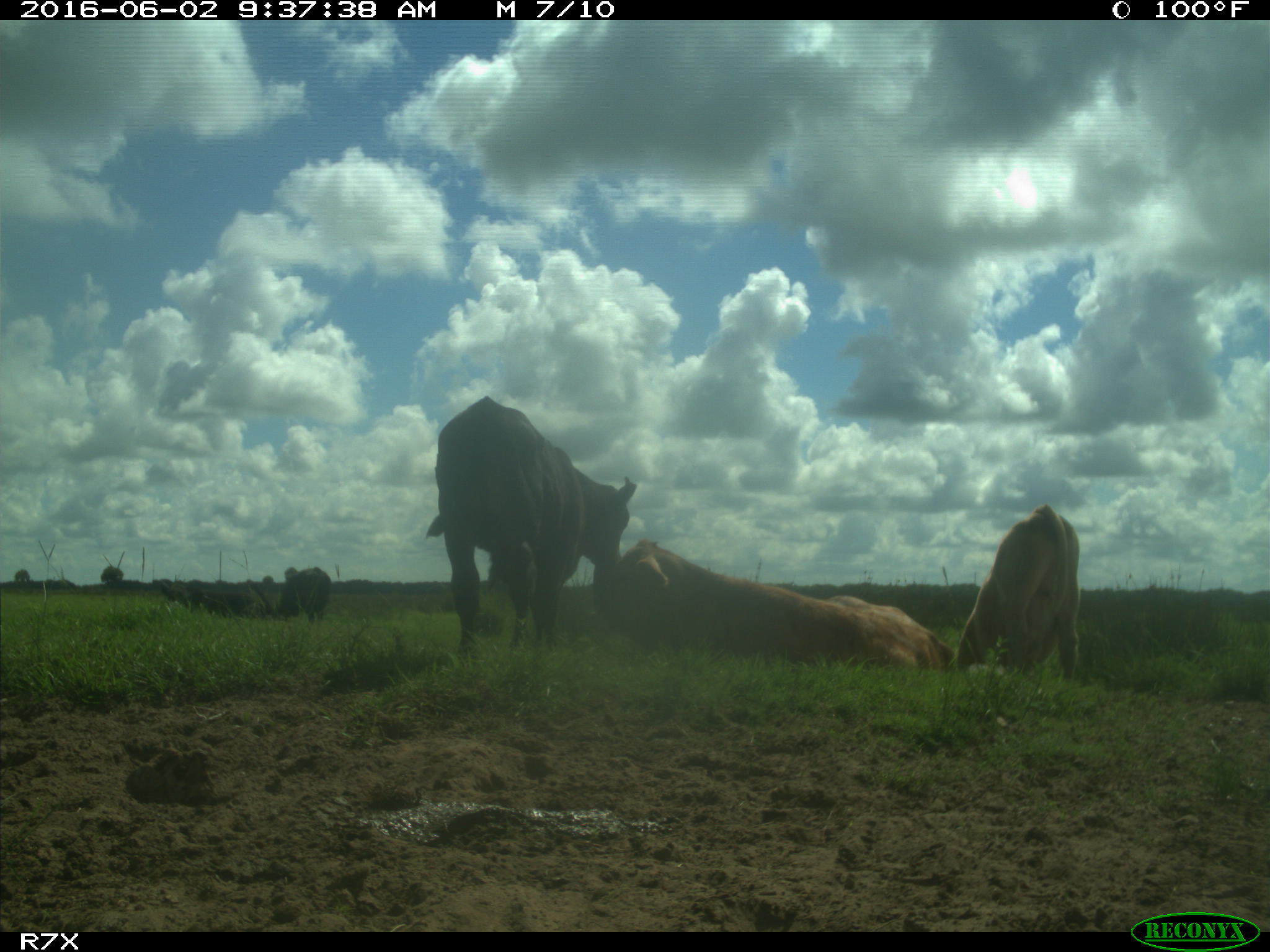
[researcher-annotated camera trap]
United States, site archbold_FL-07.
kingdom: Animalia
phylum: Chordata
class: Mammalia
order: Artiodactyla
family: Bovidae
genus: Bos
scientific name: Bos taurus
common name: domestic cow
Bos taurus (domestic cow).